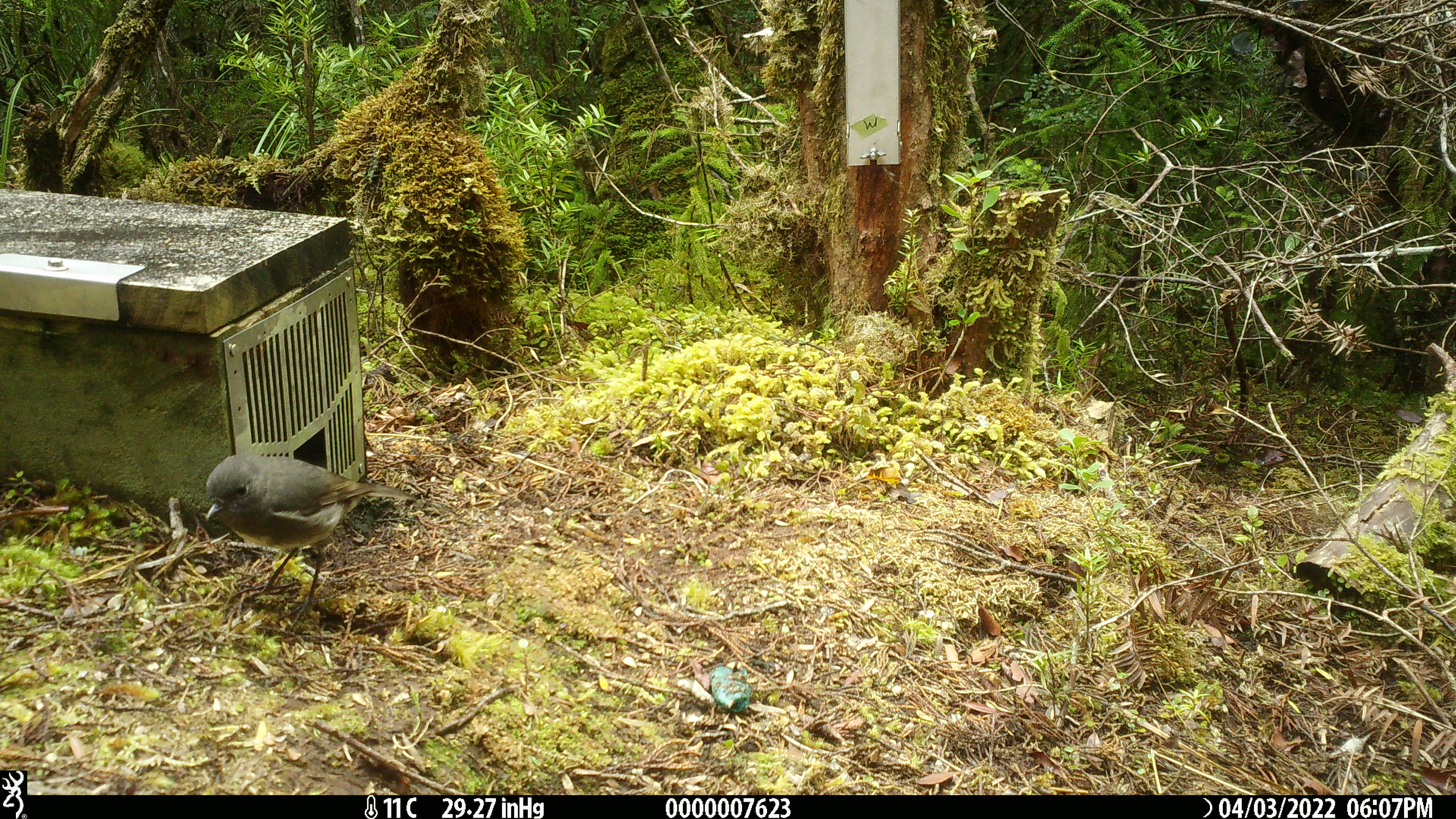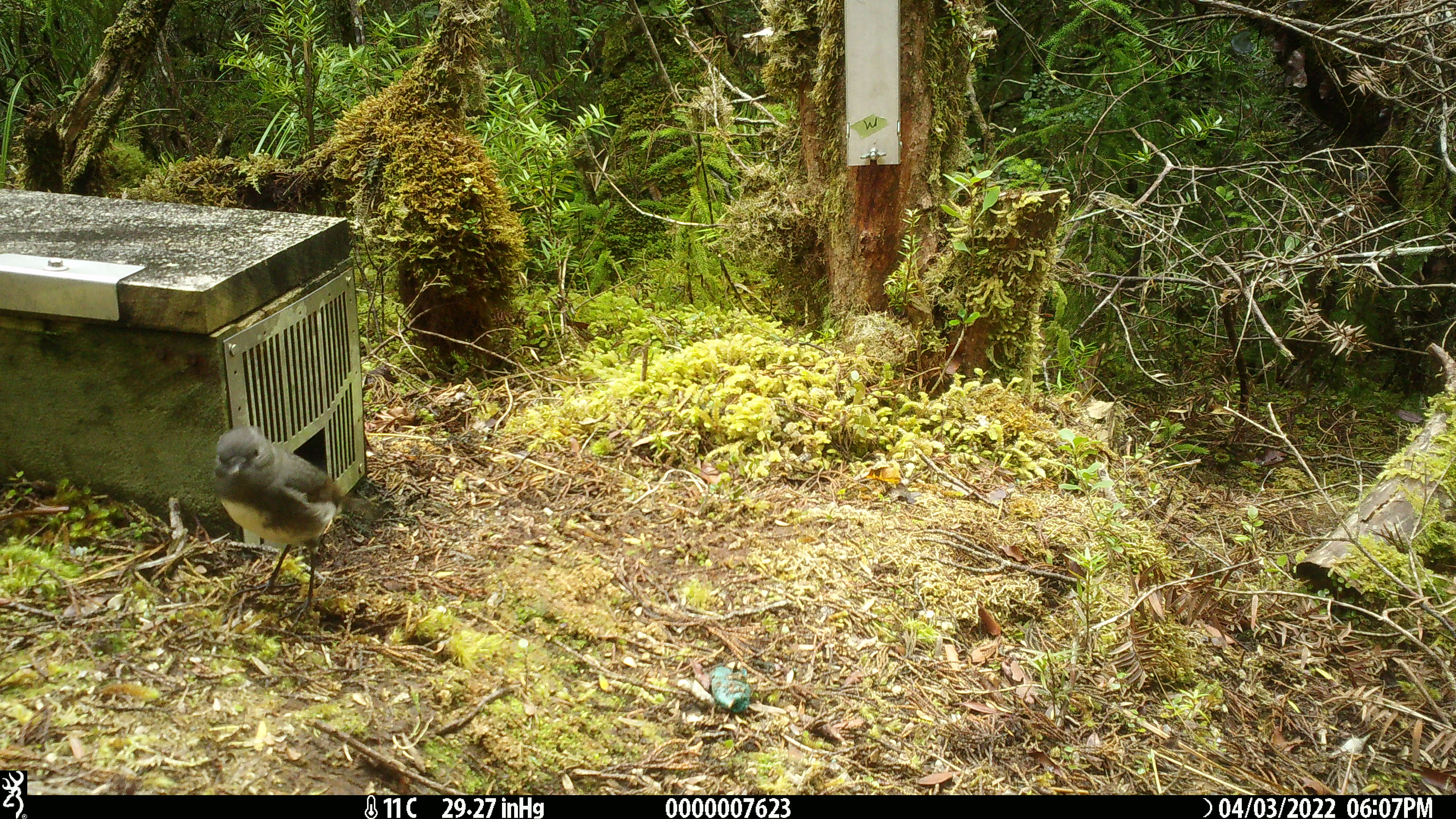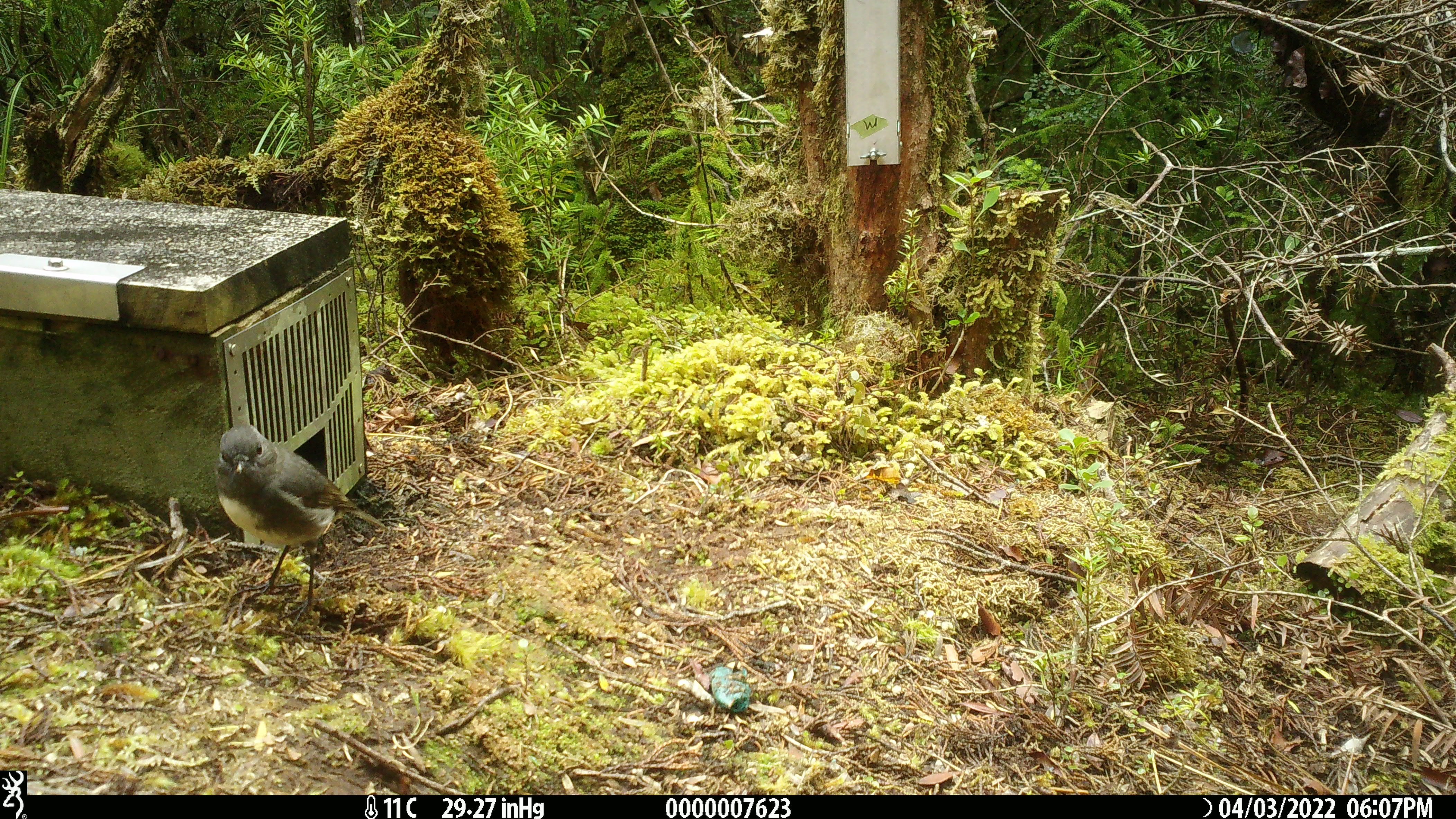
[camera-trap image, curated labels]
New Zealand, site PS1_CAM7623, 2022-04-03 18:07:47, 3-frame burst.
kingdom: Animalia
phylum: Chordata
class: Aves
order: Passeriformes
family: Petroicidae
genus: Petroica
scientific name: Petroica australis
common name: new zealand robin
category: robin